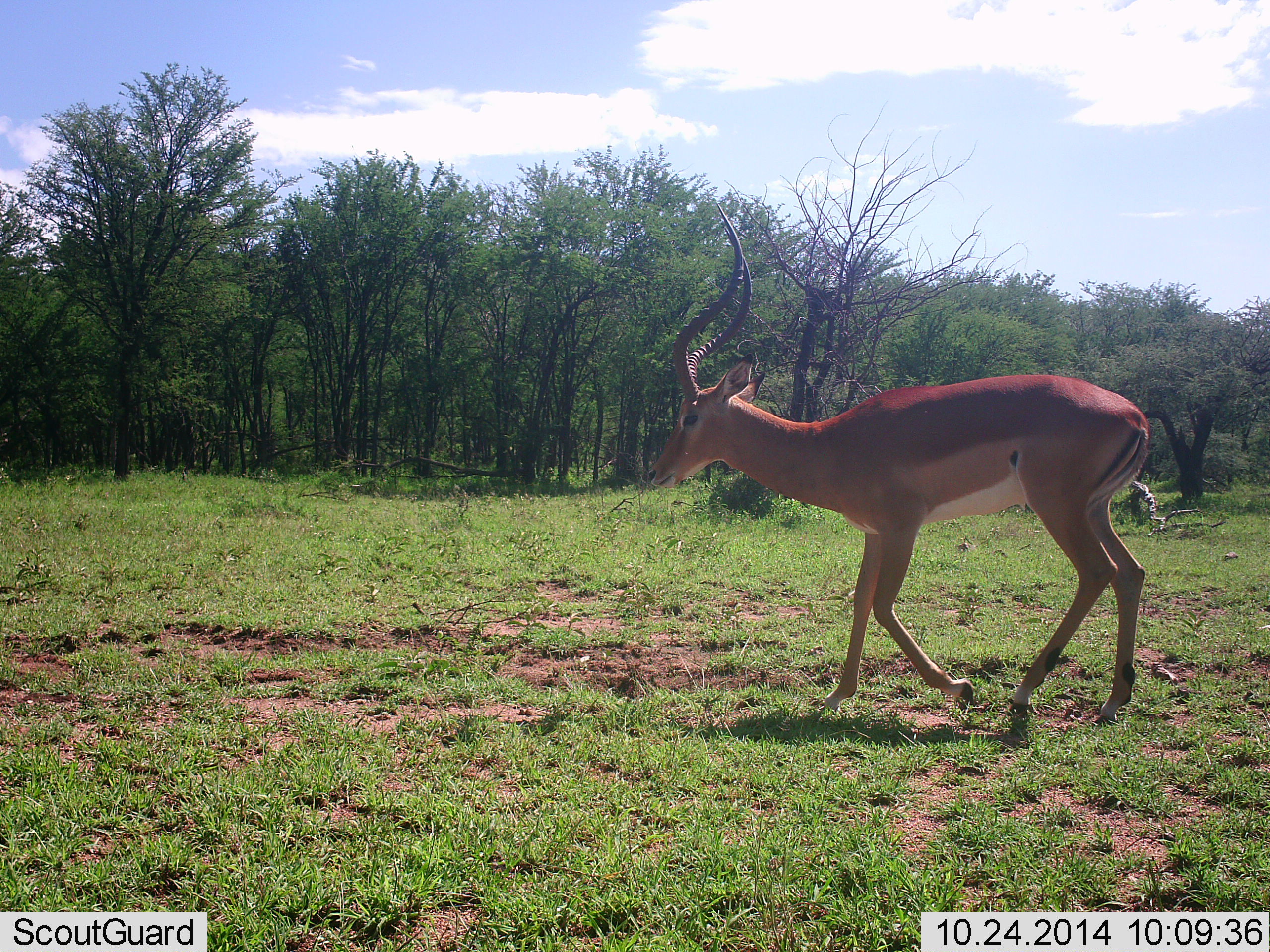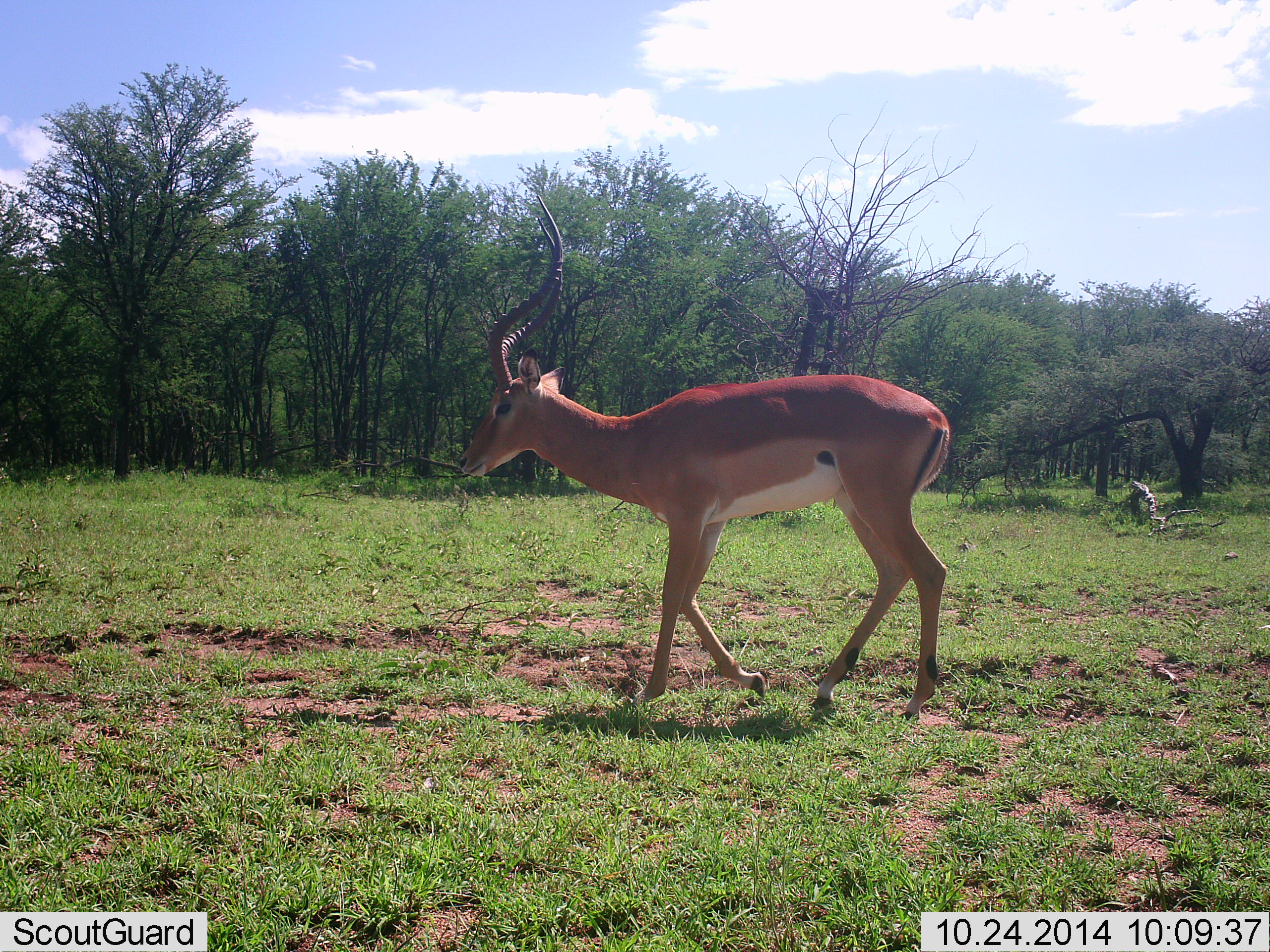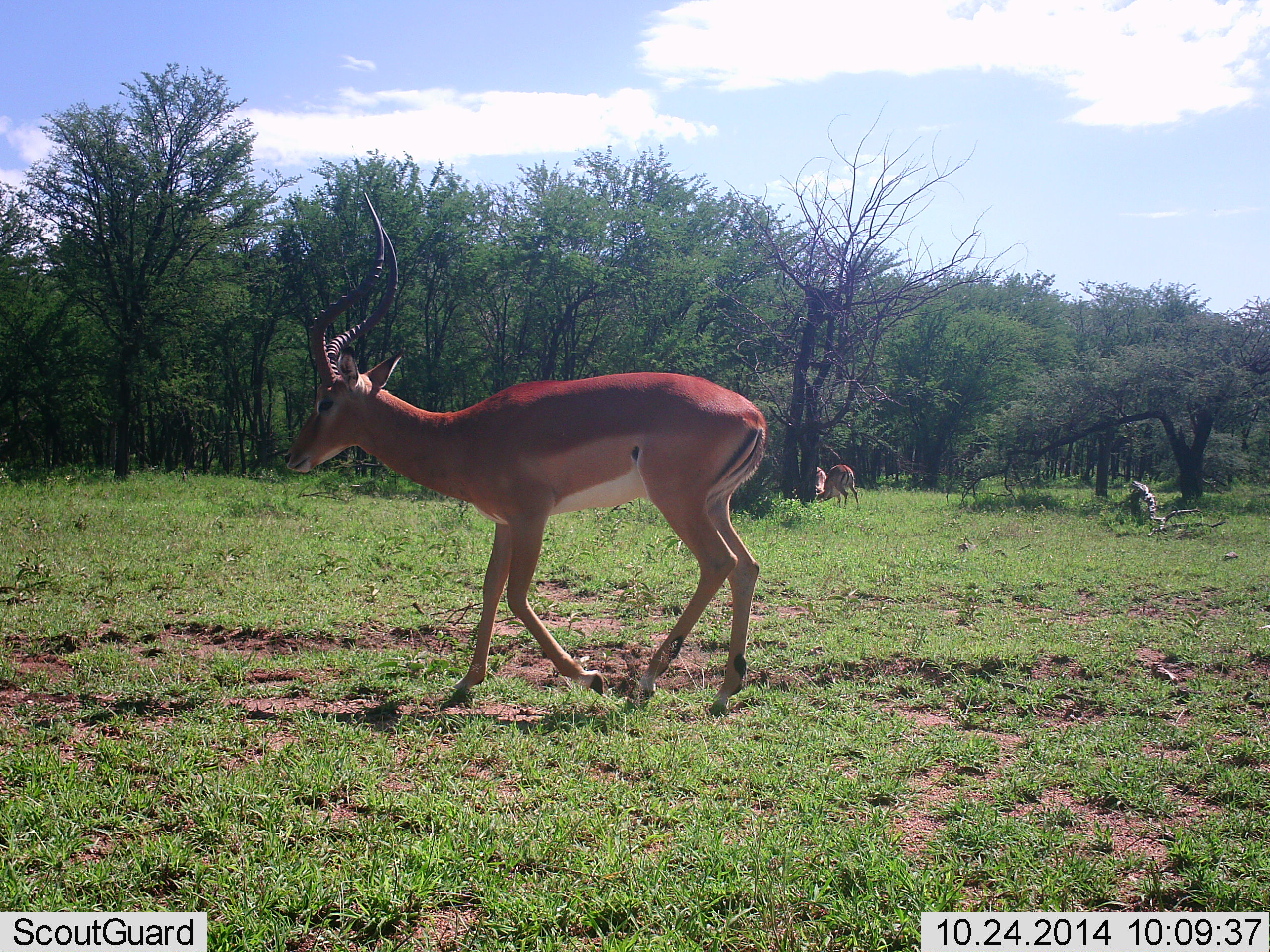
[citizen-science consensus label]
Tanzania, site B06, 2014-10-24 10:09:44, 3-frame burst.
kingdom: Animalia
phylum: Chordata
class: Mammalia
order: Artiodactyla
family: Bovidae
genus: Aepyceros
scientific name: Aepyceros melampus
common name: impala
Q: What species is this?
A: Impala (Aepyceros melampus).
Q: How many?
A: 3.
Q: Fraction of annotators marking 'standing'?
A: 10%.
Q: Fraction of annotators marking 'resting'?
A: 0%.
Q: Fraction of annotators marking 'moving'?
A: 100%.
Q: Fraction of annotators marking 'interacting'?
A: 0%.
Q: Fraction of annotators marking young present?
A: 0%.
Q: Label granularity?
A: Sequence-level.